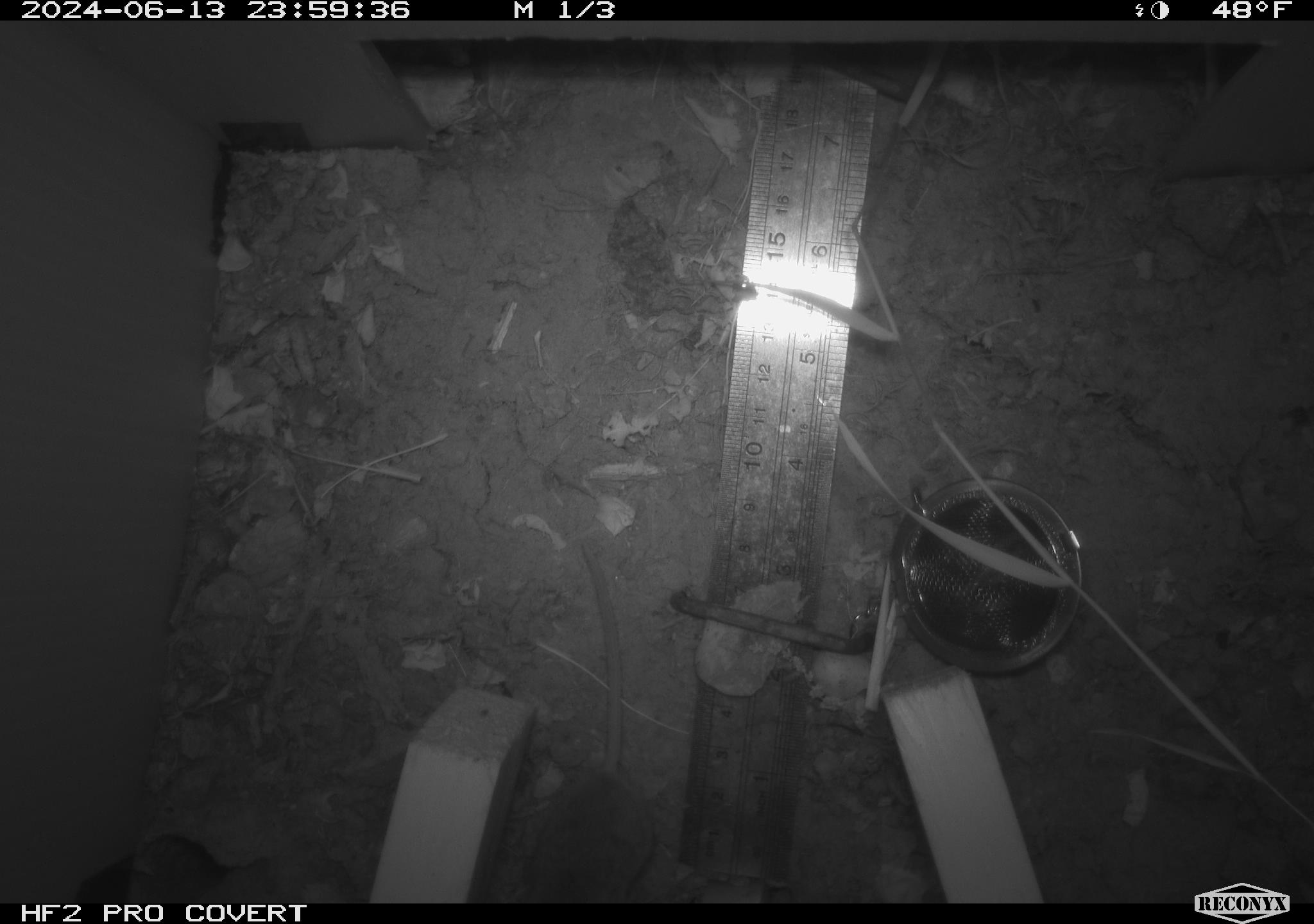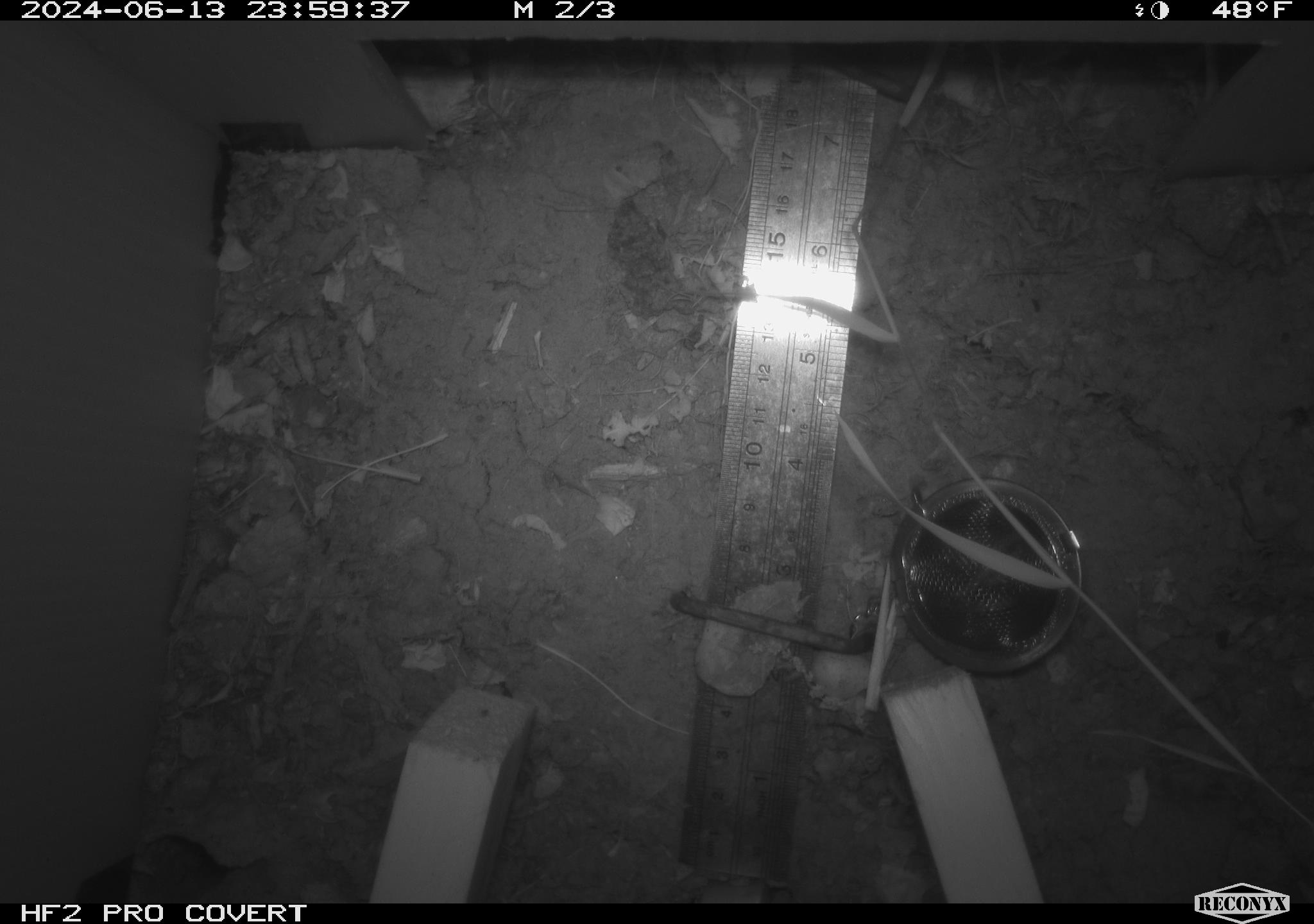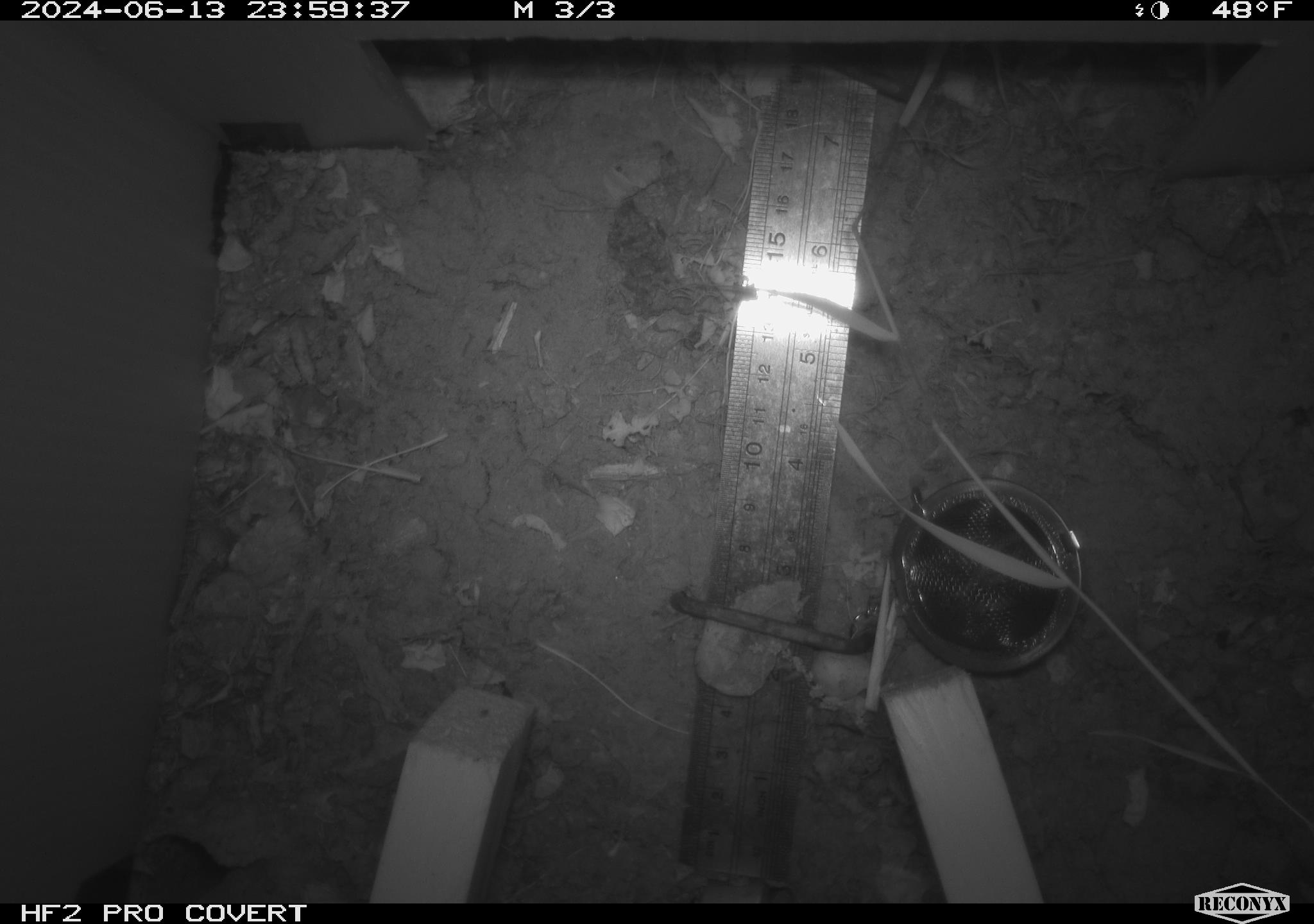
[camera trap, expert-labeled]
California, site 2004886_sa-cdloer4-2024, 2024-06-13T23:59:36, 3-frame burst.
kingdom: Animalia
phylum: Chordata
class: Mammalia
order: Rodentia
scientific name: Rodentia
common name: rodent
Rodent (Rodentia).